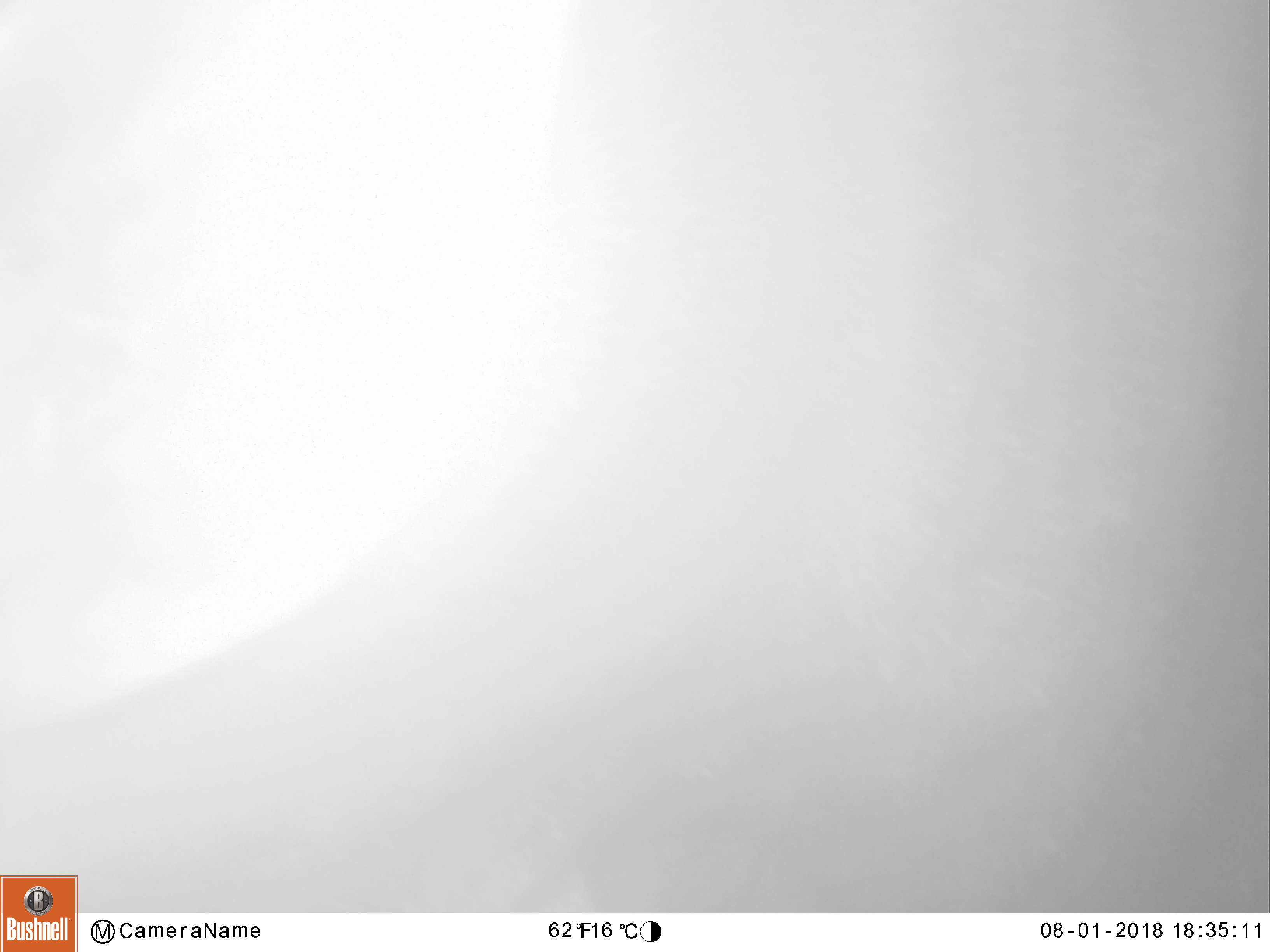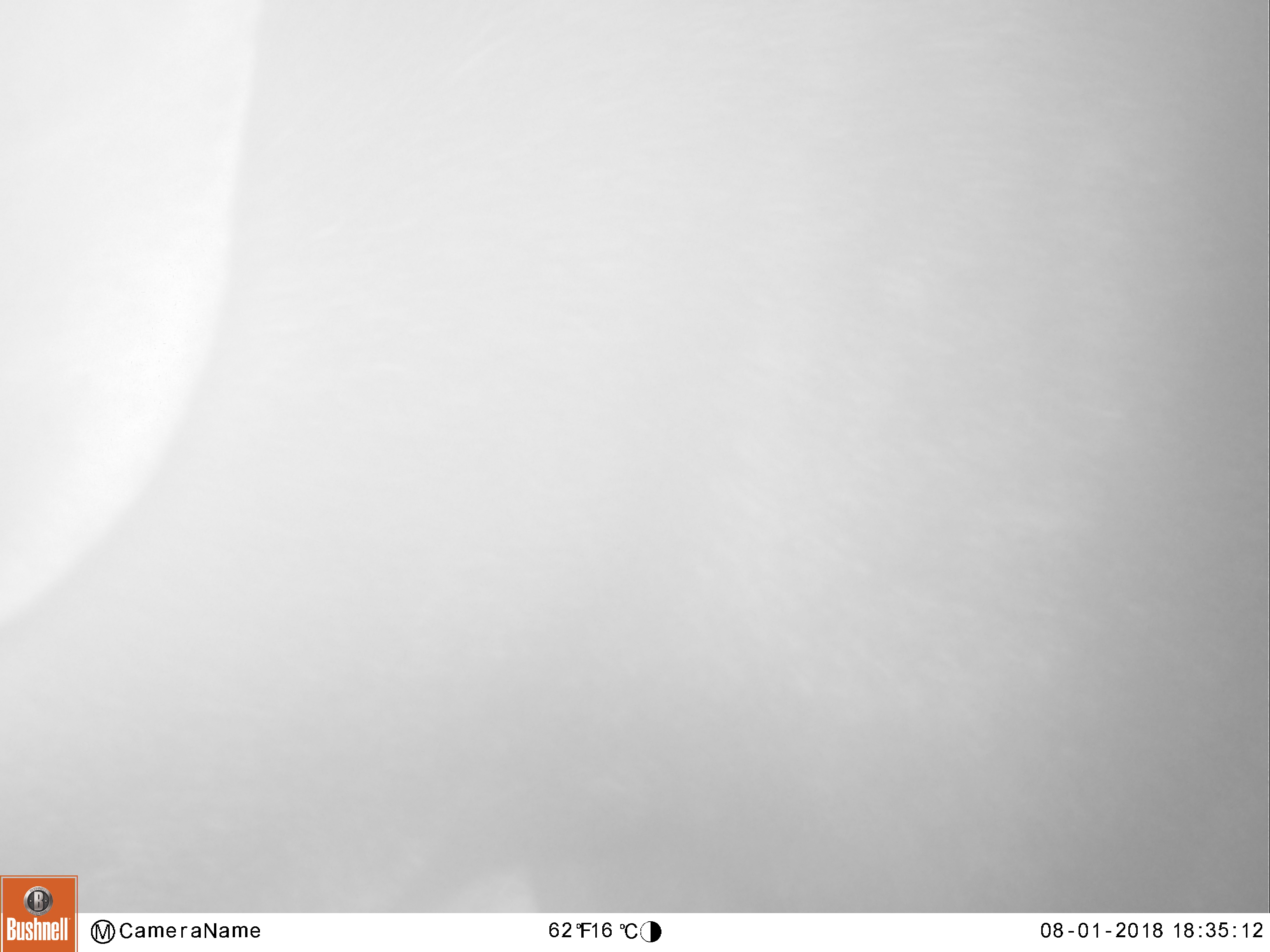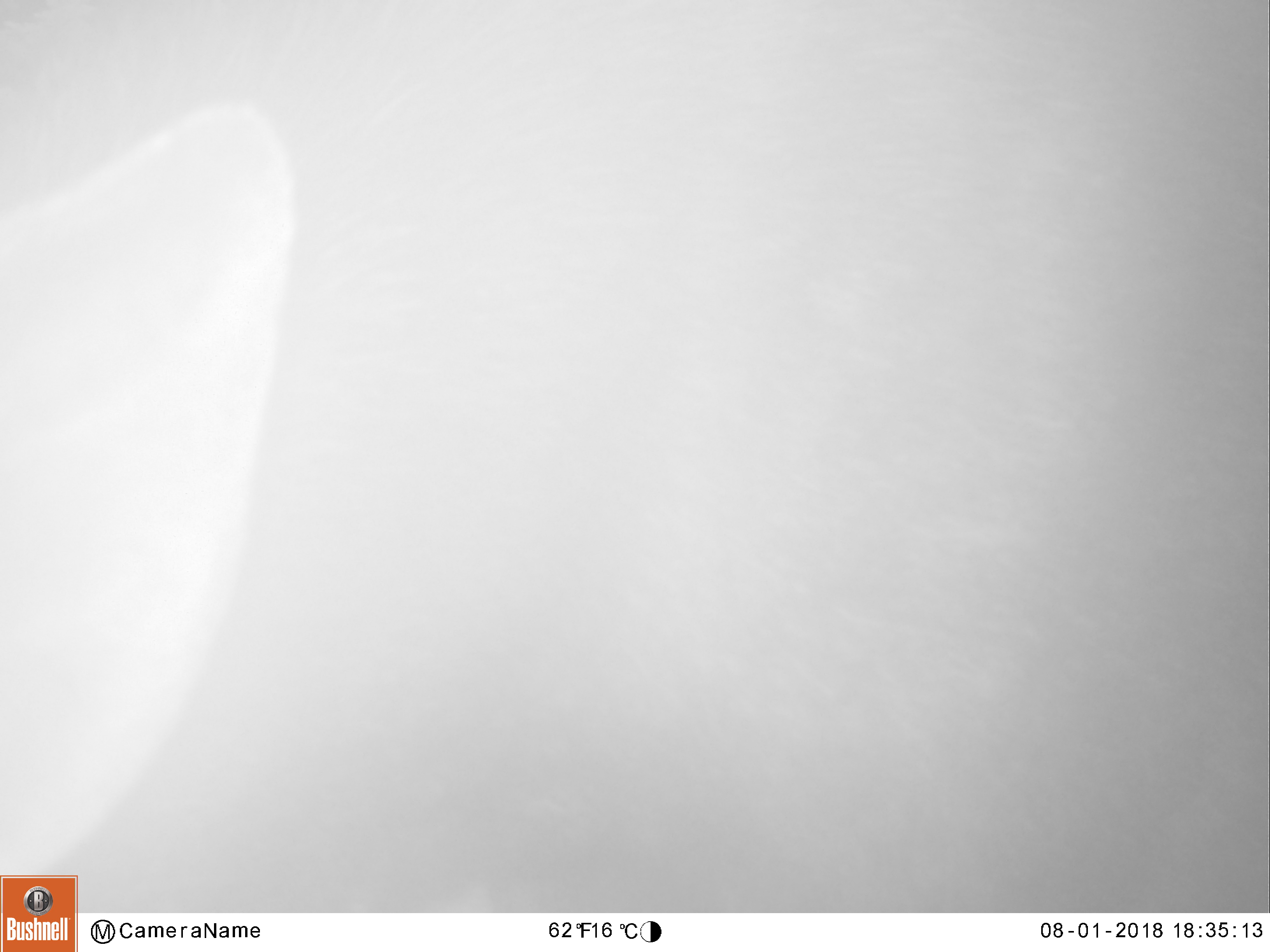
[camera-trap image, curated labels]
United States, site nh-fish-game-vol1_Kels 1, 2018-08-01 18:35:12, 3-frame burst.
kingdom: Animalia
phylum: Chordata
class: Mammalia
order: Artiodactyla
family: Cervidae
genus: Alces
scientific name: Alces alces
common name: moose